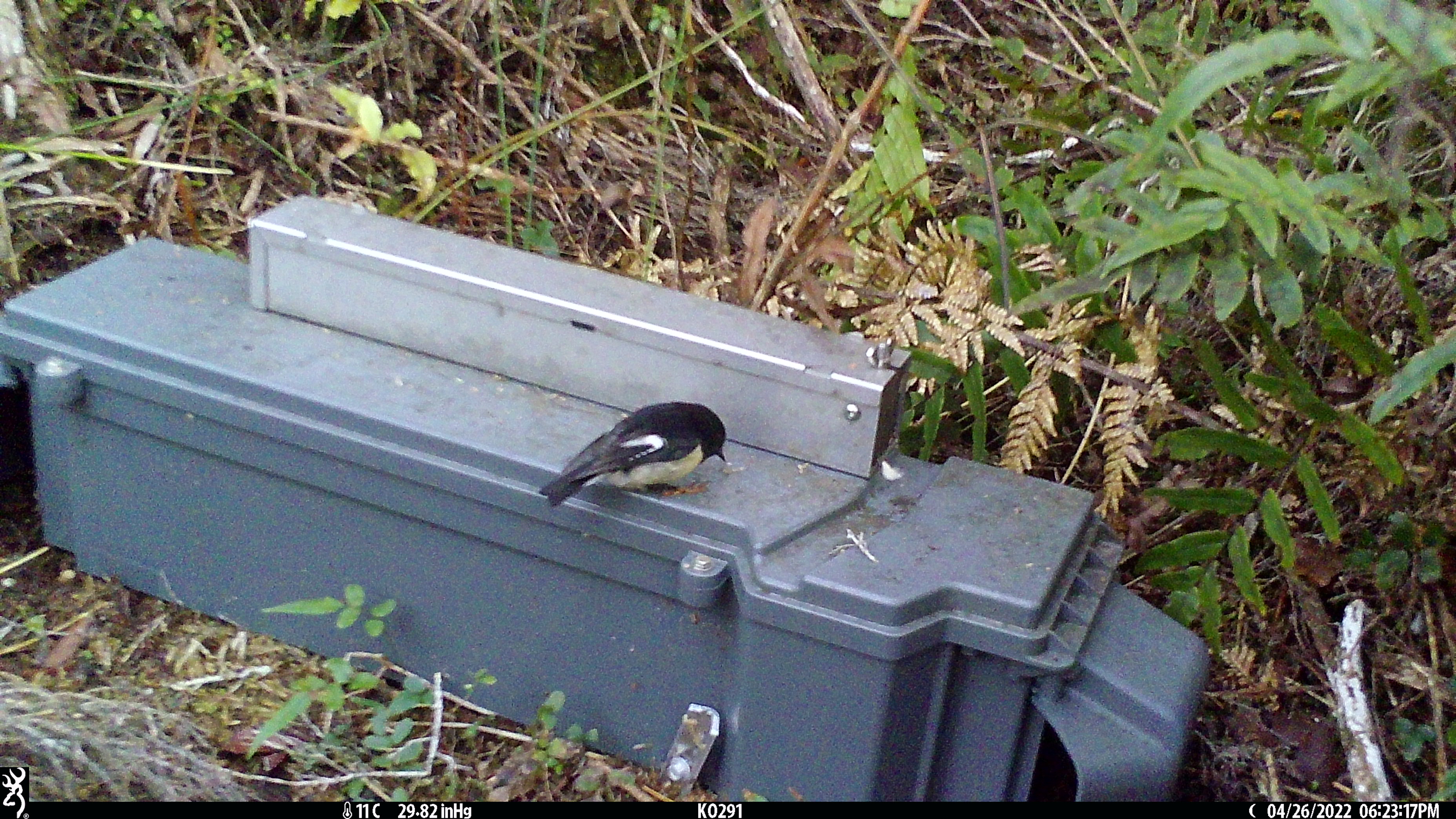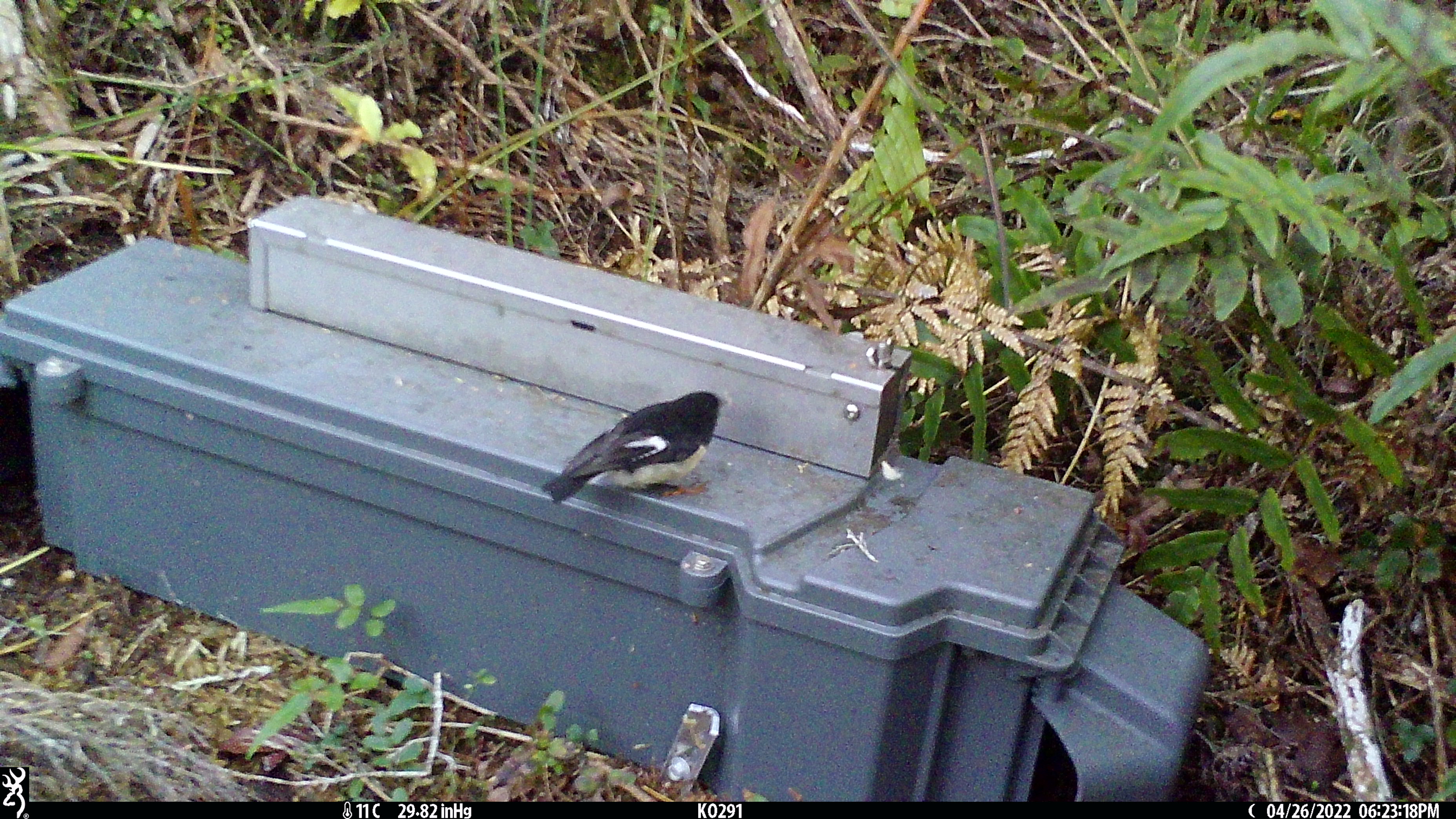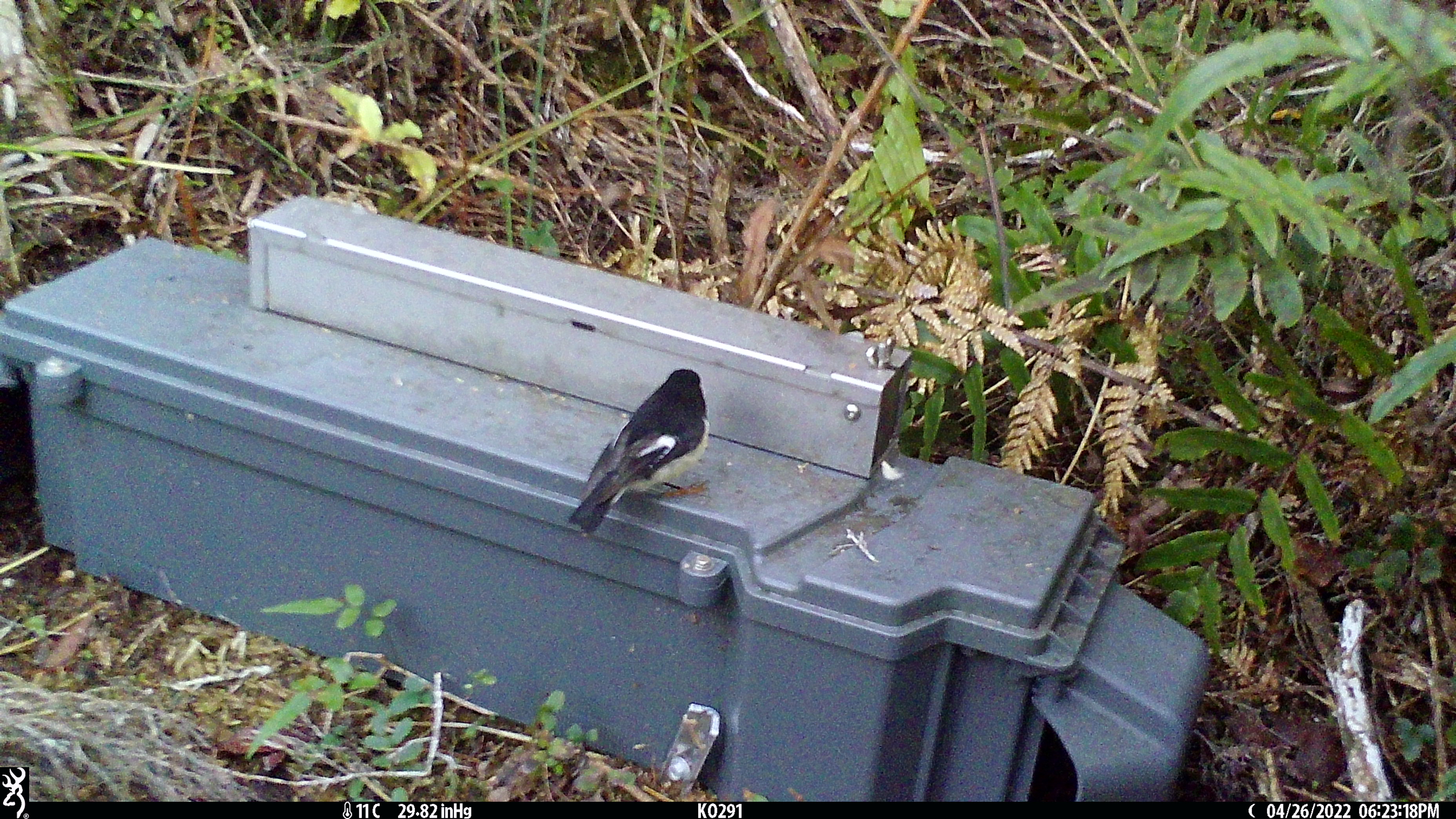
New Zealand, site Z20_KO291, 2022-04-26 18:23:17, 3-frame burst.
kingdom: Animalia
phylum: Chordata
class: Aves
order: Passeriformes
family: Petroicidae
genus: Petroica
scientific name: Petroica macrocephala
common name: tomtit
Tomtit (Petroica macrocephala).